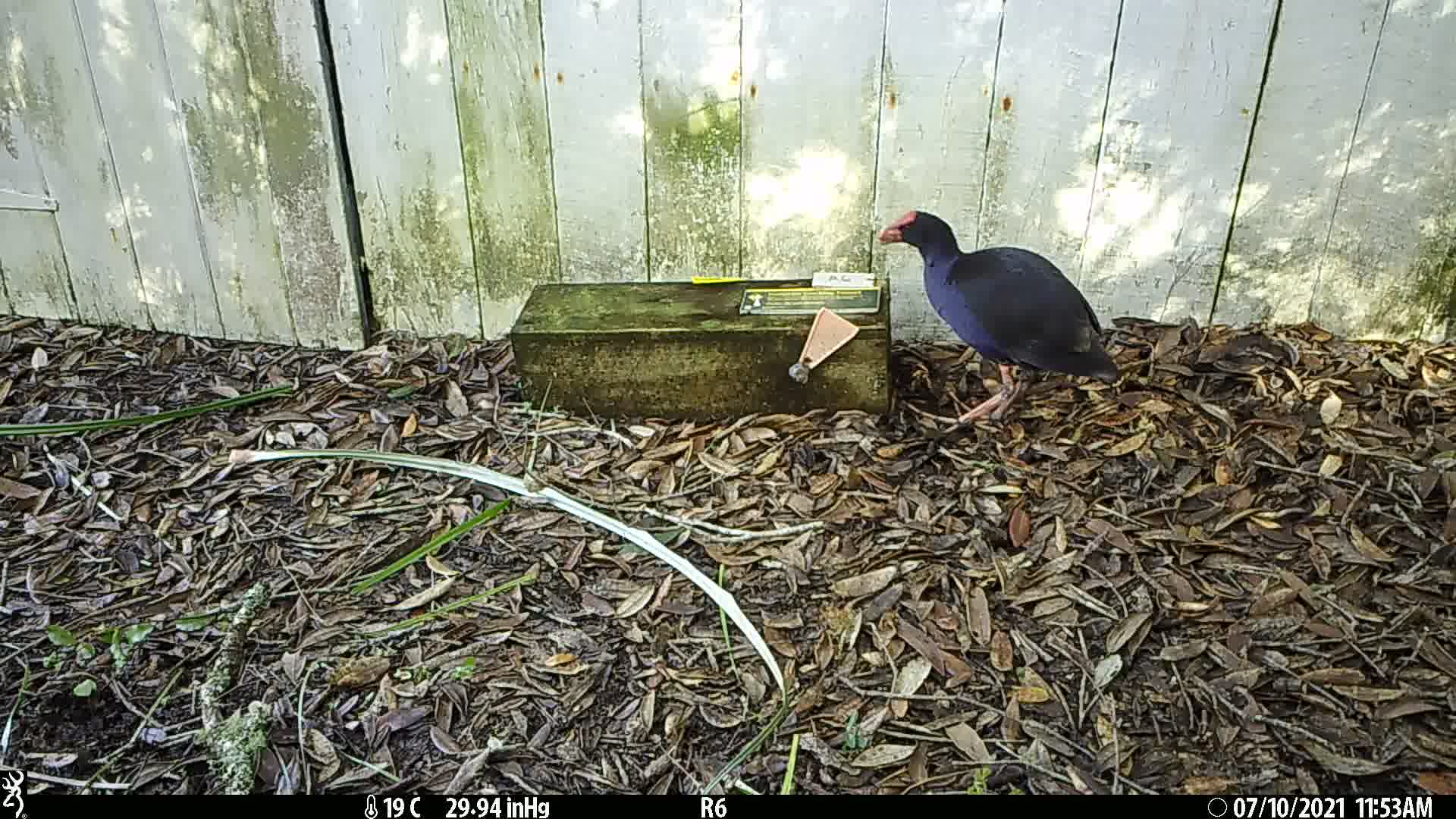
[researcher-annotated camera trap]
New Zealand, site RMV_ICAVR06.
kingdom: Animalia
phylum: Chordata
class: Aves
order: Gruiformes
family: Rallidae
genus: Porphyrio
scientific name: Porphyrio melanotus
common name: australasian swamphen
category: pukeko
Pukeko (australasian swamphen) (Porphyrio melanotus).